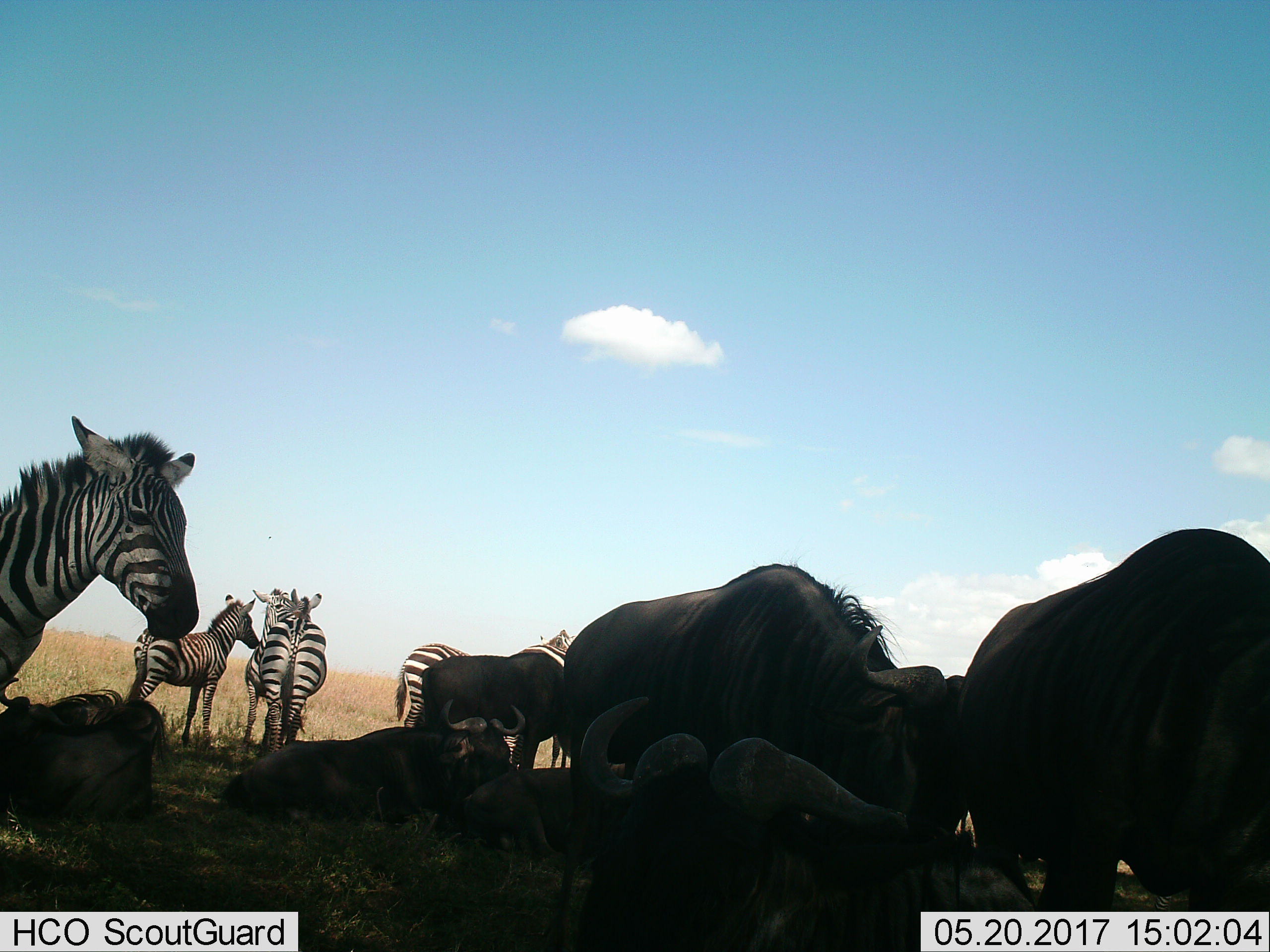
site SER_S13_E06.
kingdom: Animalia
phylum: Chordata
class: Mammalia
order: Artiodactyla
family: Bovidae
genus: Connochaetes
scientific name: Connochaetes taurinus taurinus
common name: blue wildebeest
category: wildebeestblue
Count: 7.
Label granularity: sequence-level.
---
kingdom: Animalia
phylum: Chordata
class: Mammalia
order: Perissodactyla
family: Equidae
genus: Equus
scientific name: Equus quagga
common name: plains zebra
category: zebraplains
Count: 5.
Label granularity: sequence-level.